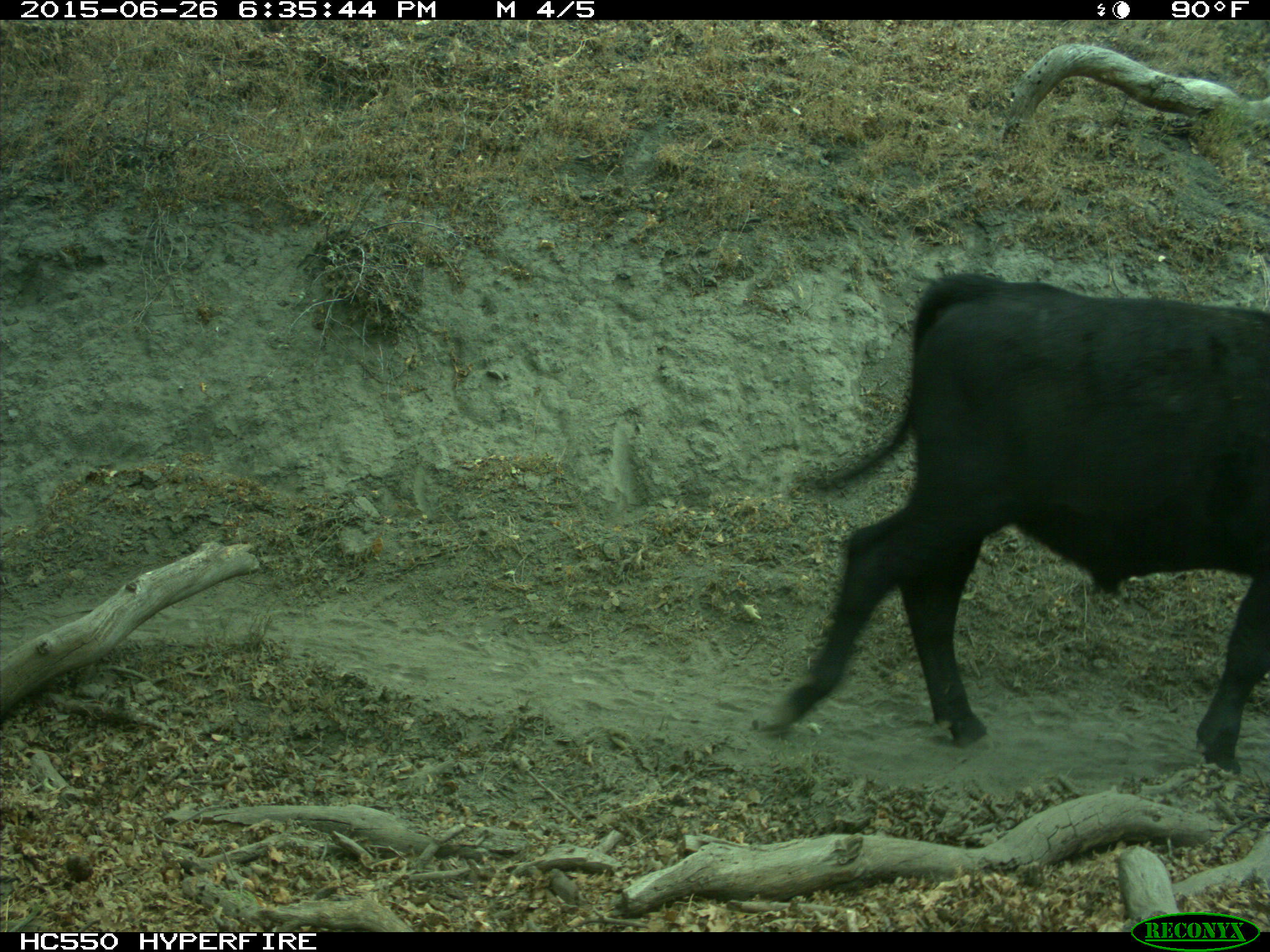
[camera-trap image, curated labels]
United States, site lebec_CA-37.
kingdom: Animalia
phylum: Chordata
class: Mammalia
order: Artiodactyla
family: Bovidae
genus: Bos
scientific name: Bos taurus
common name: domestic cow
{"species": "Bos taurus (domestic cow)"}